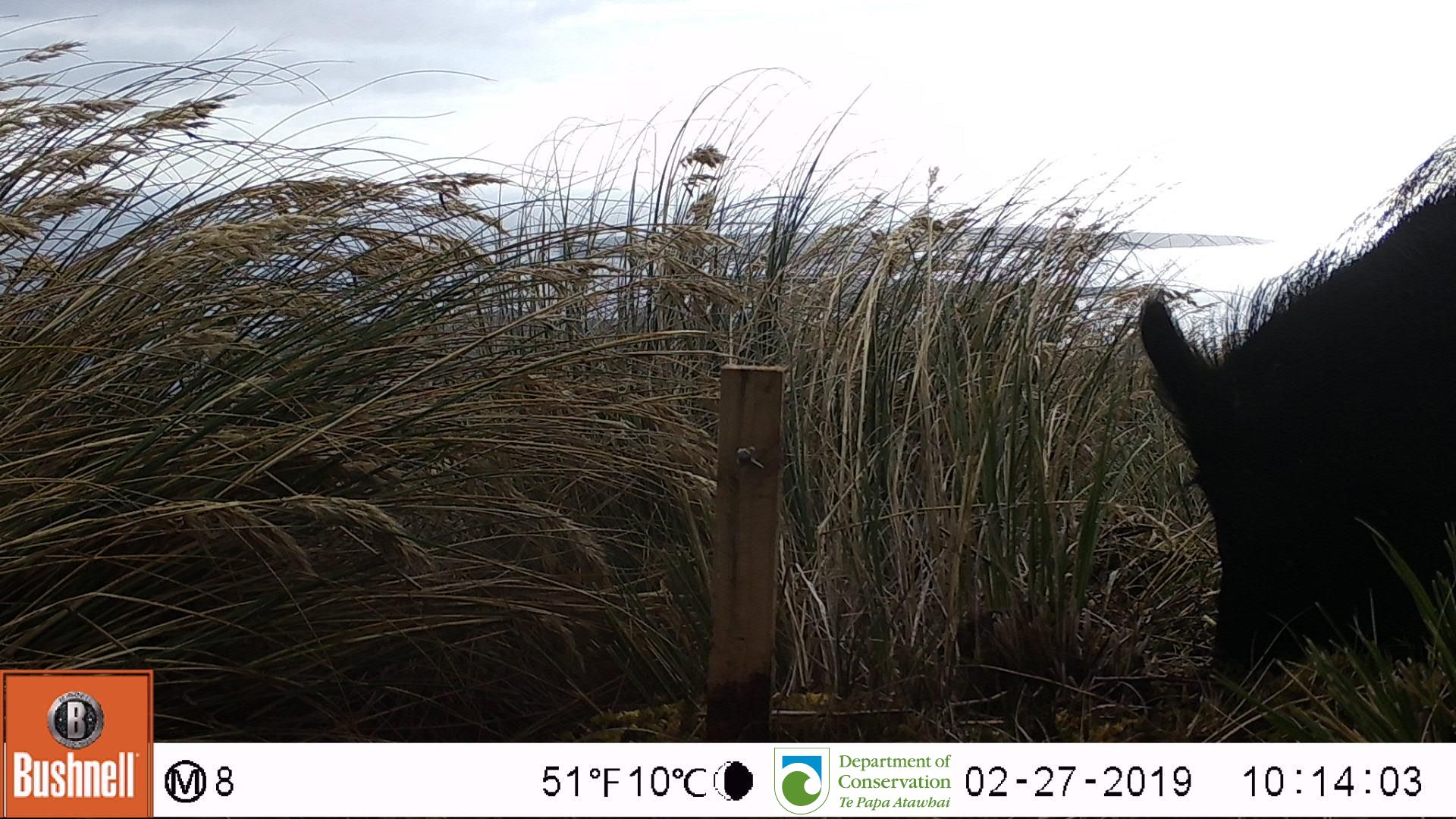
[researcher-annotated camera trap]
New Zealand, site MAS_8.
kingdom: Animalia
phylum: Chordata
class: Mammalia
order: Artiodactyla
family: Suidae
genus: Sus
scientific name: Sus scrofa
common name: pig